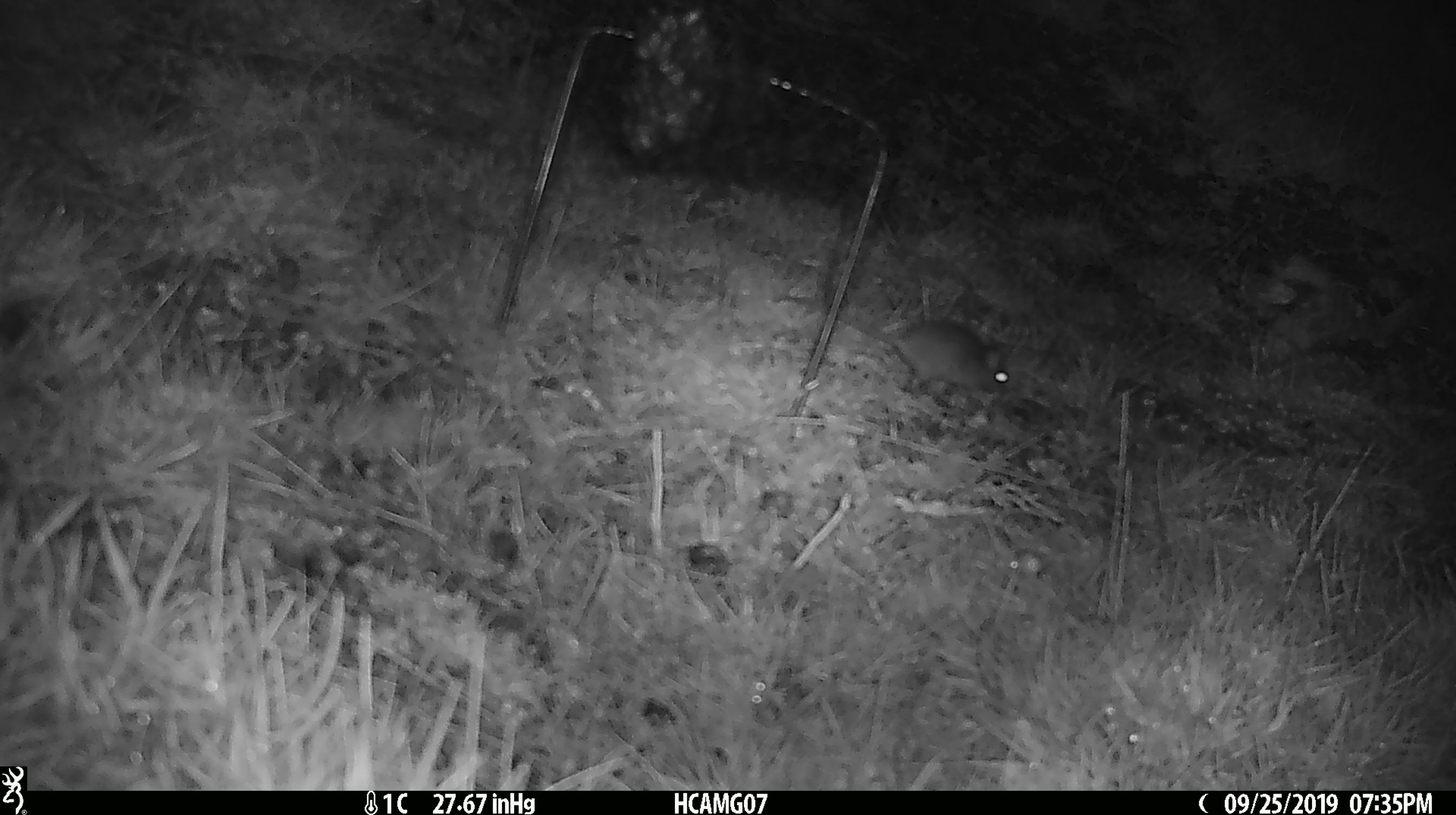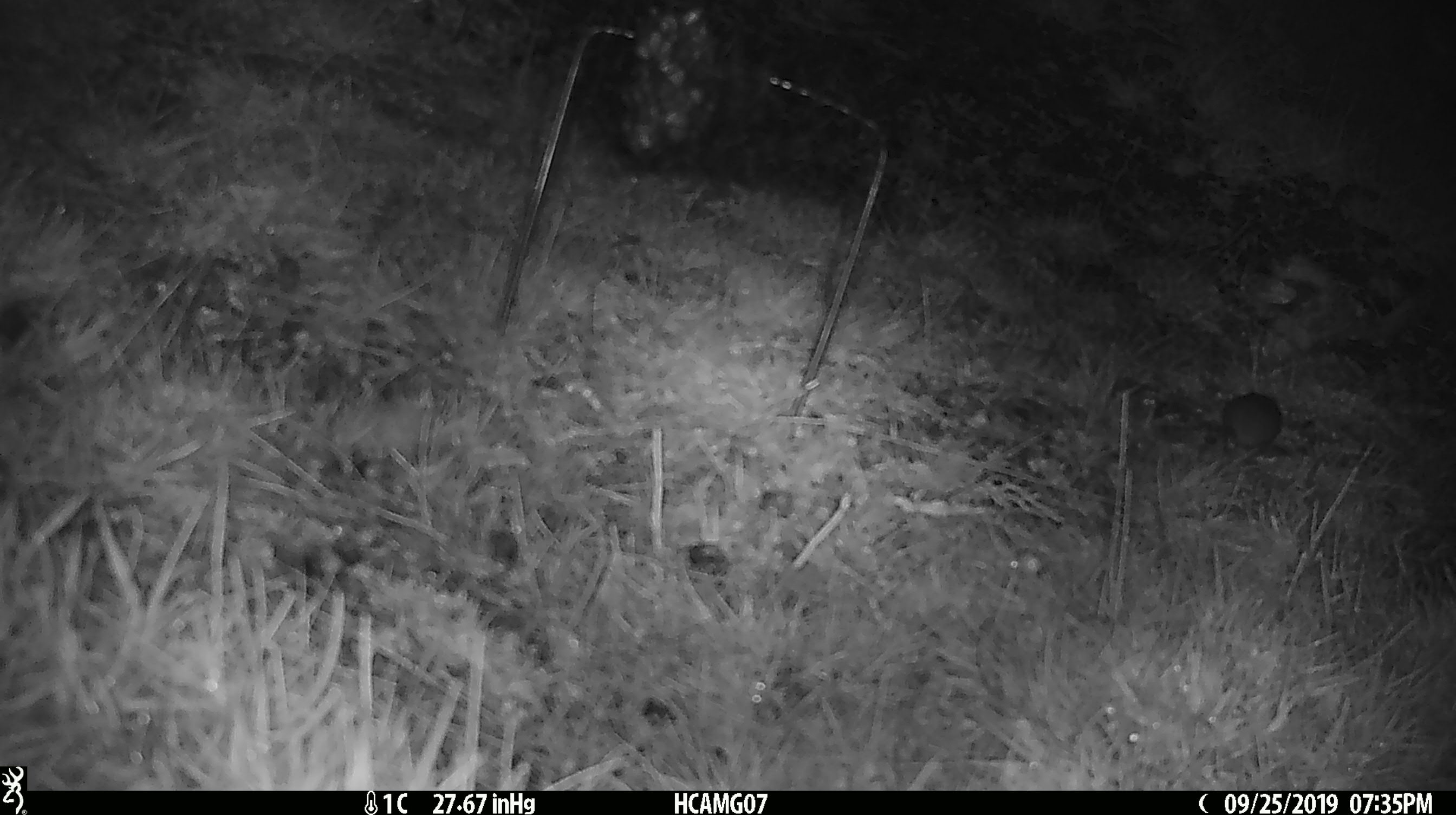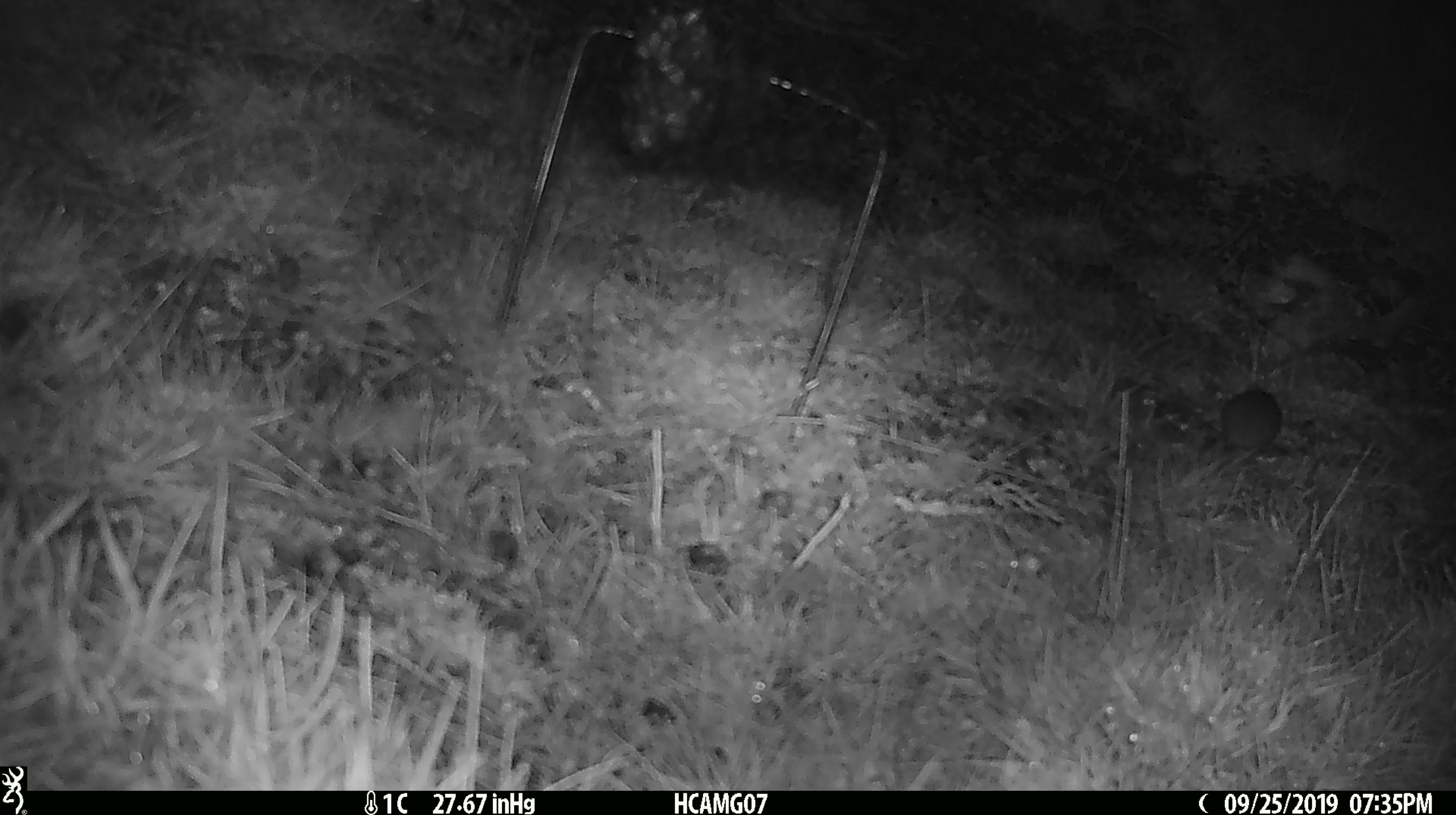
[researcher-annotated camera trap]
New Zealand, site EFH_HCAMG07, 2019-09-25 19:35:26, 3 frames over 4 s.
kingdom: Animalia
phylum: Chordata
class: Mammalia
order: Rodentia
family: Muridae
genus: Mus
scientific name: Mus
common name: mouse